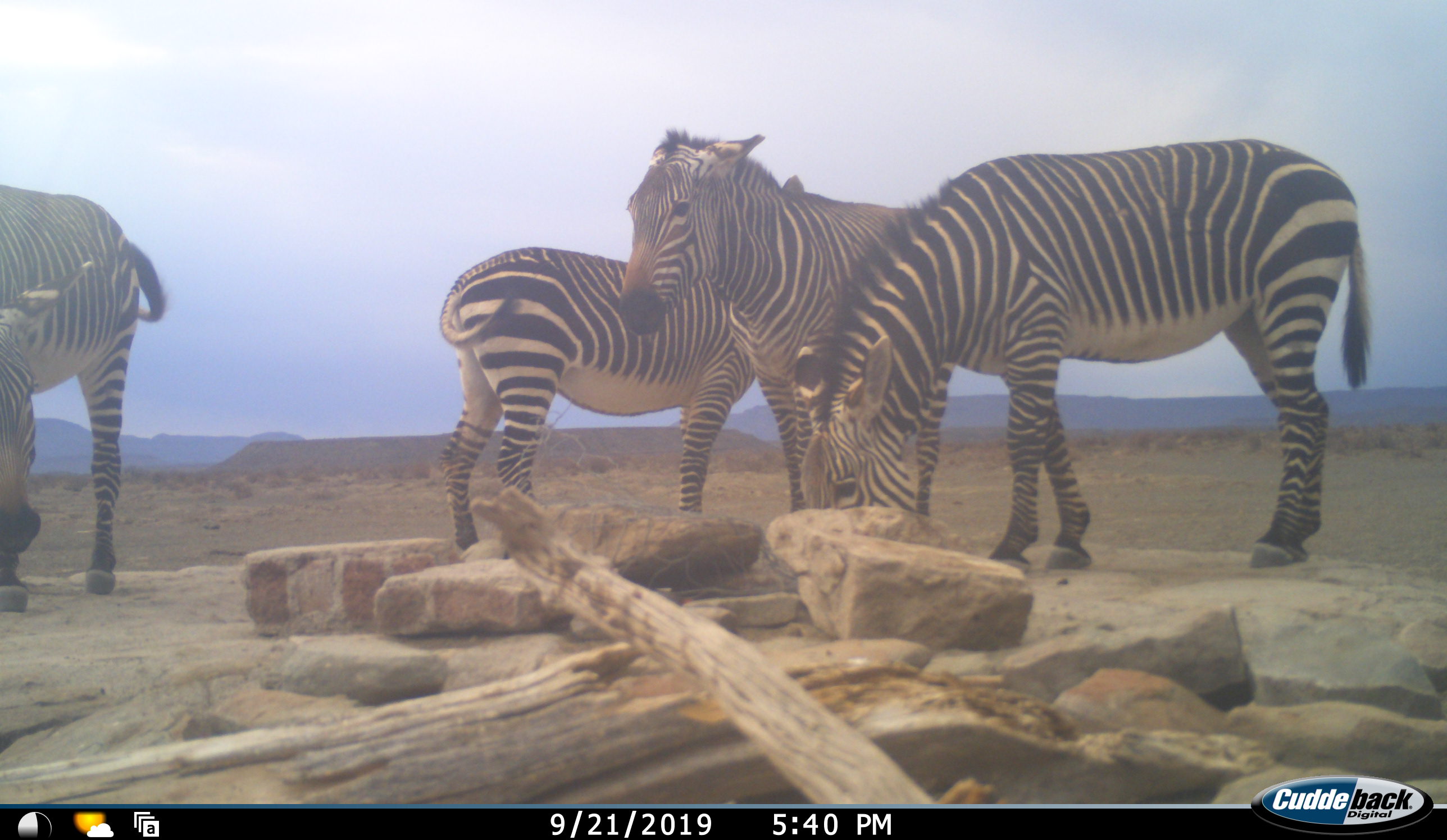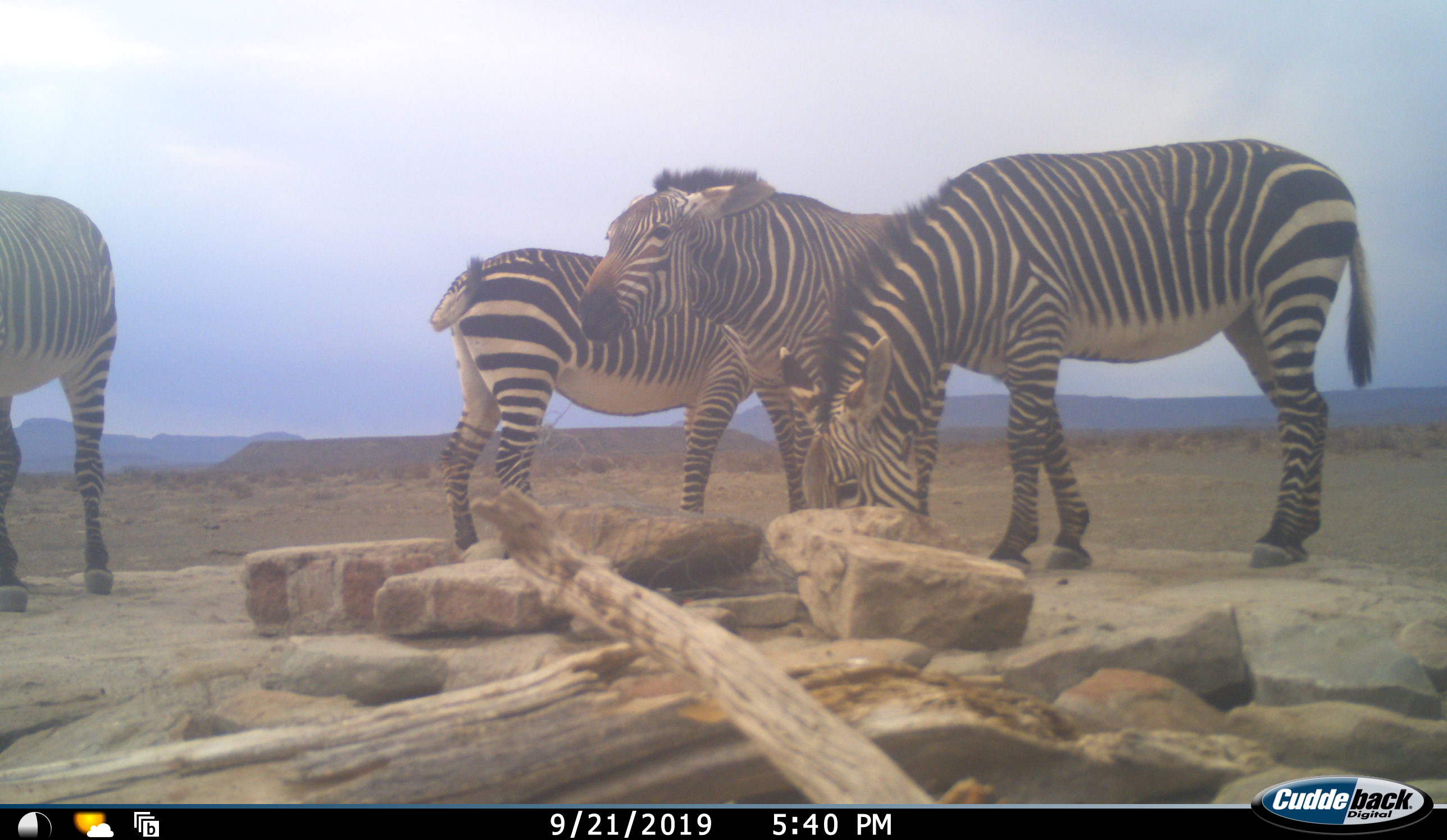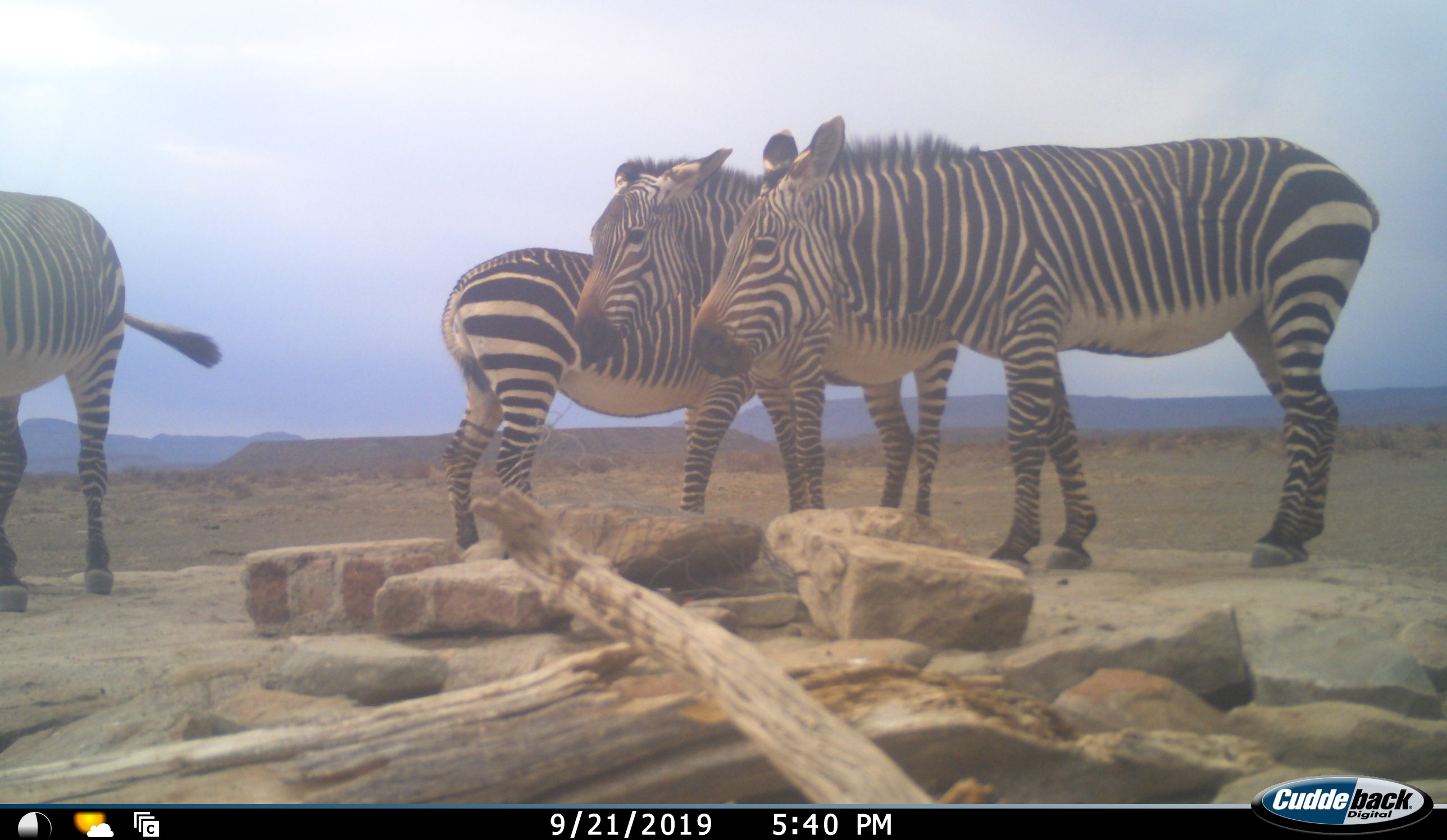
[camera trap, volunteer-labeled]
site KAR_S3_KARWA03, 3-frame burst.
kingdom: Animalia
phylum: Chordata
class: Mammalia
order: Perissodactyla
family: Equidae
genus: Equus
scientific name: Equus zebra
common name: mountain zebra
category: zebramountain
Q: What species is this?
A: Zebramountain (mountain zebra) (Equus zebra).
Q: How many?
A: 4.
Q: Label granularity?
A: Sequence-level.